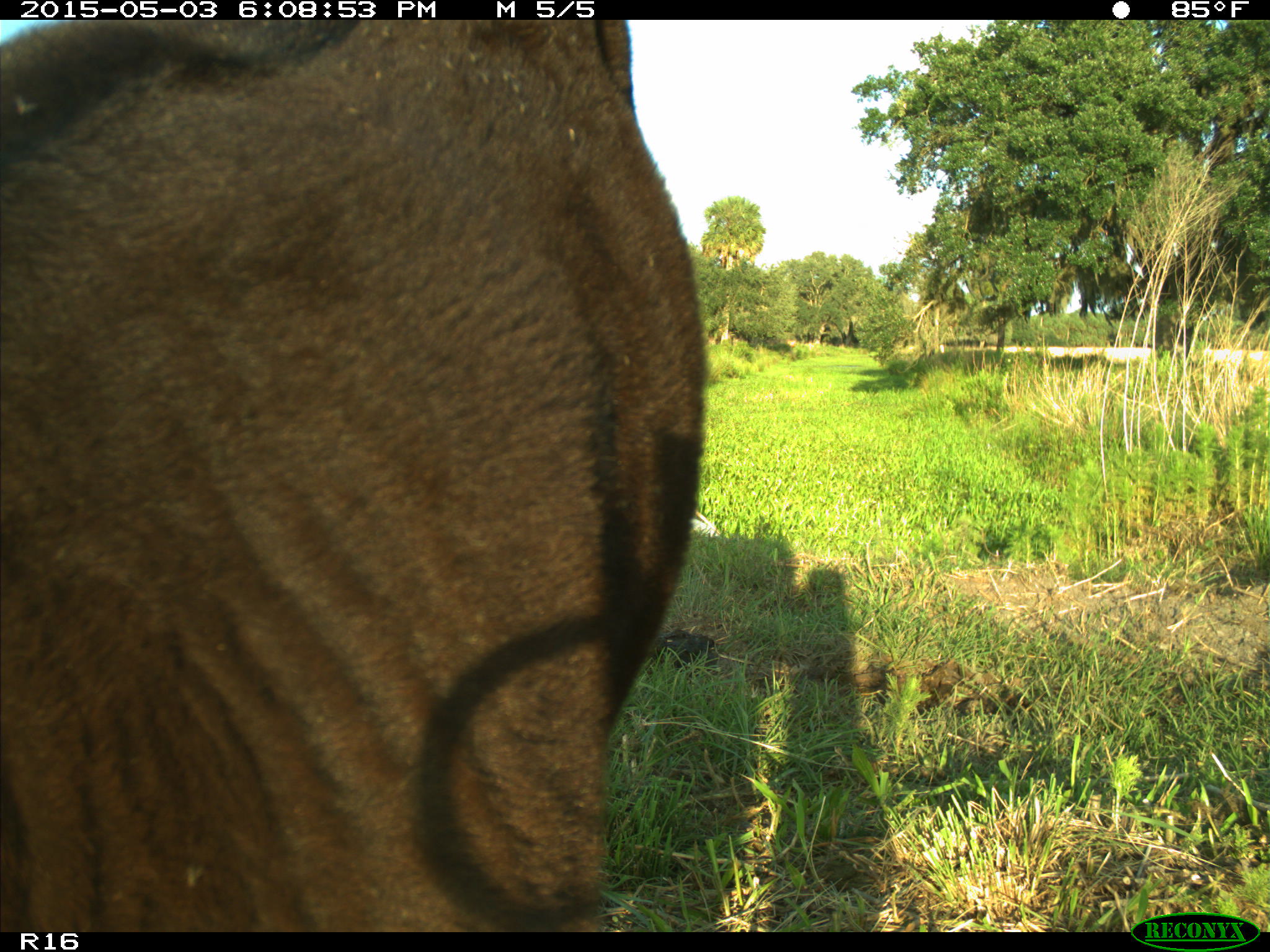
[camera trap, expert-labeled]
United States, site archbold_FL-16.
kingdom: Animalia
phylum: Chordata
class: Mammalia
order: Artiodactyla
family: Bovidae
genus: Bos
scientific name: Bos taurus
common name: domestic cow